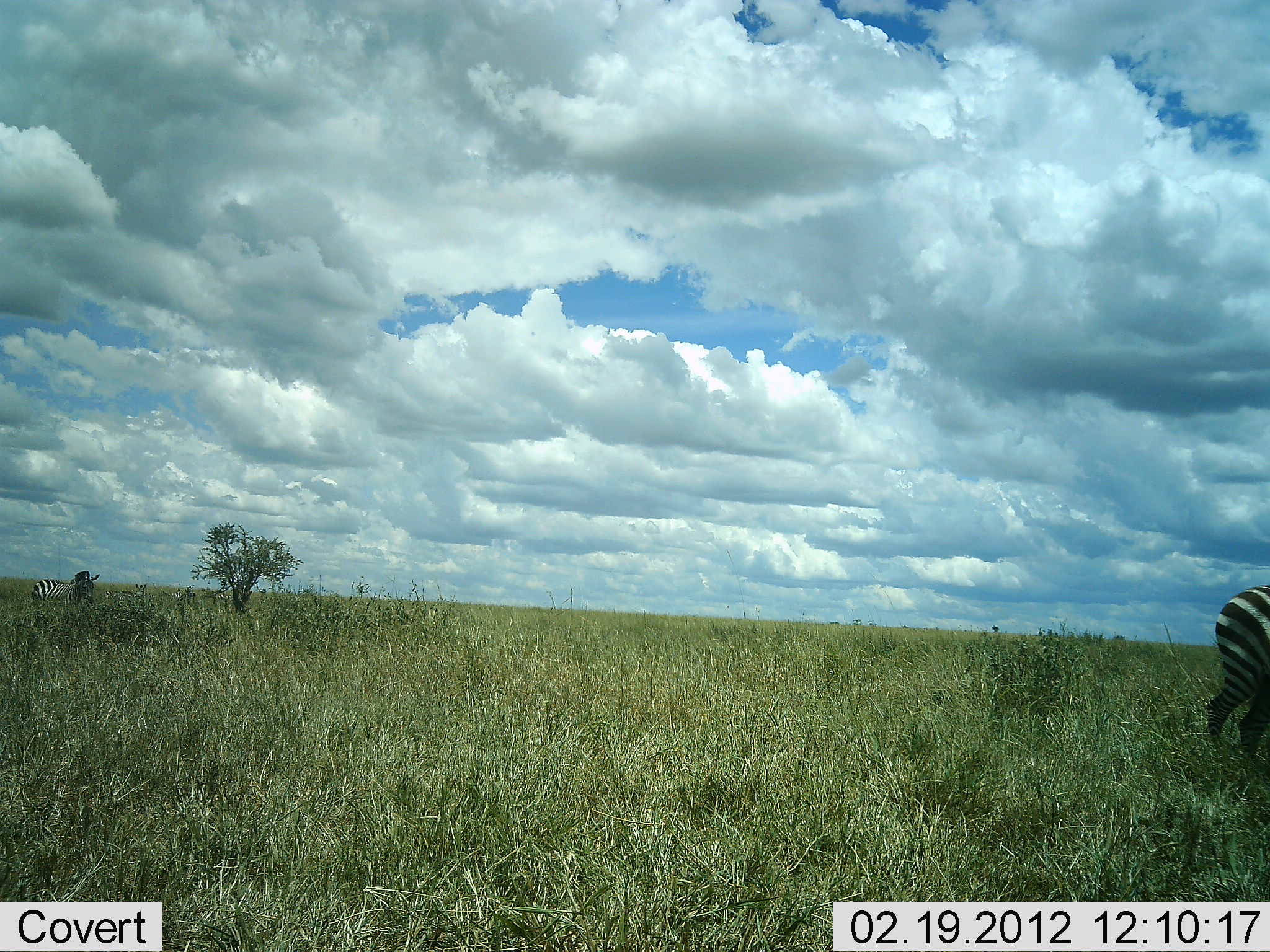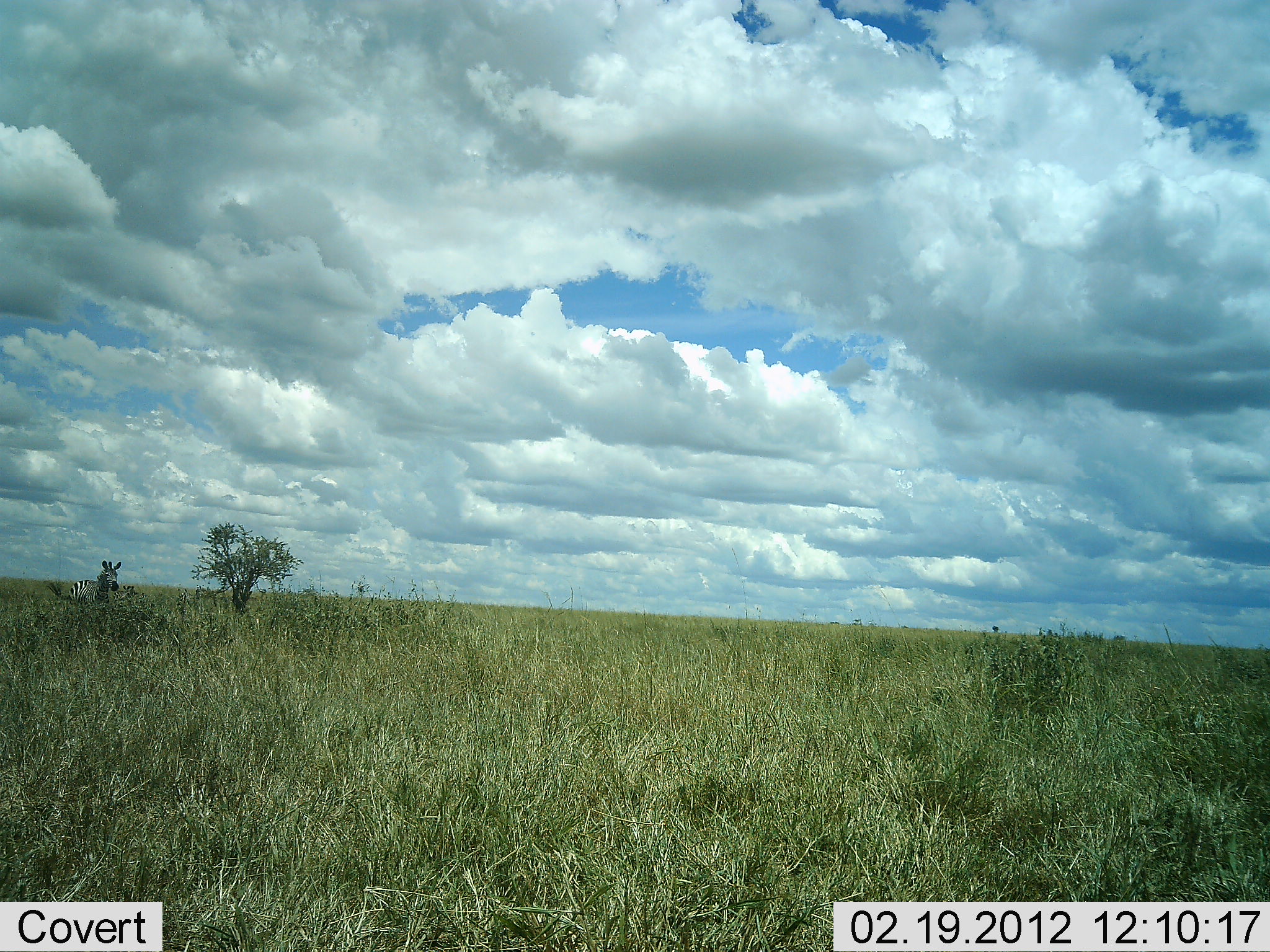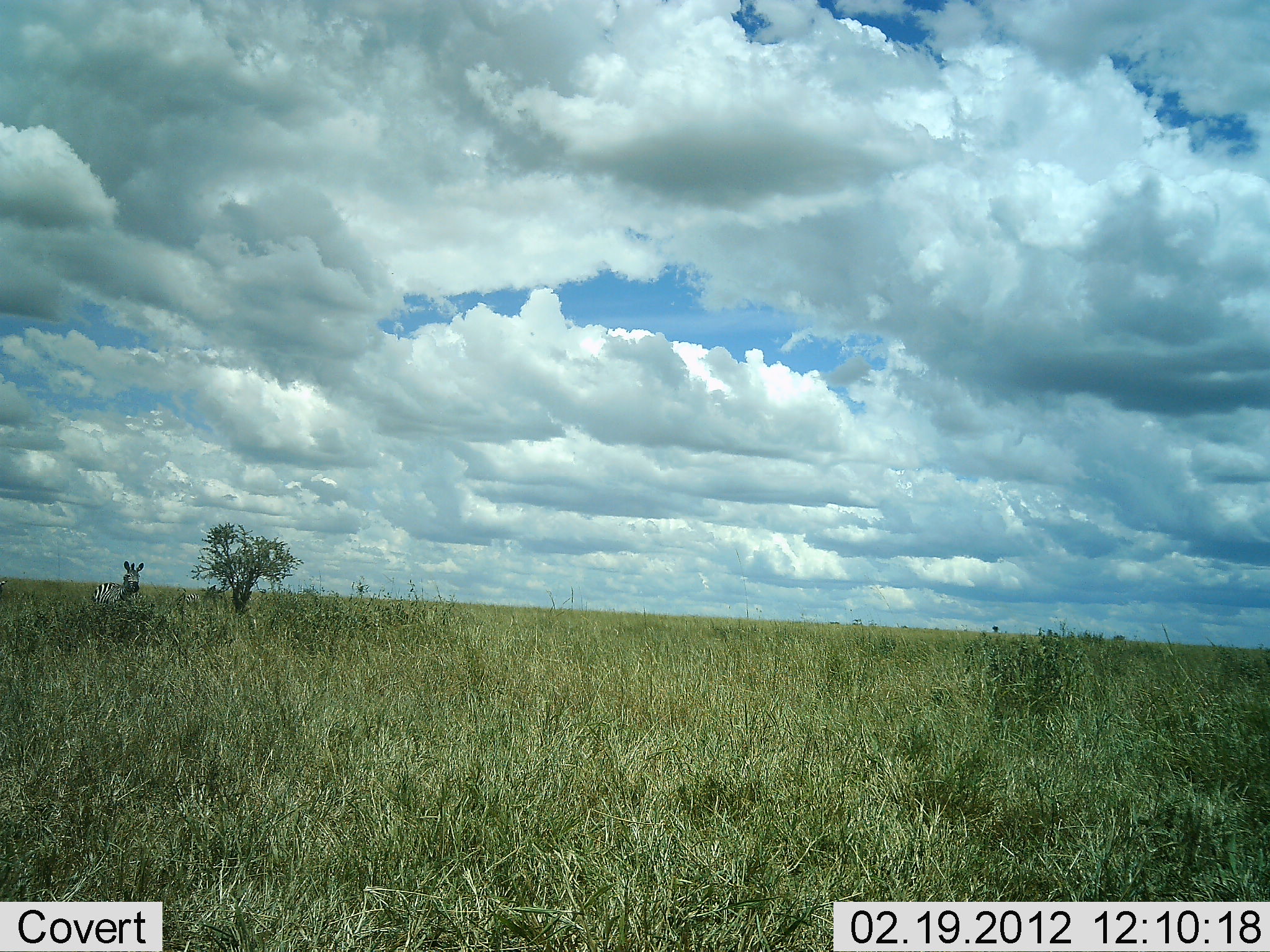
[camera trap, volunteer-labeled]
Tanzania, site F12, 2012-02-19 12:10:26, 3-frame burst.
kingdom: Animalia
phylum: Chordata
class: Mammalia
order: Perissodactyla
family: Equidae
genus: Equus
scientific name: Equus quagga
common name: plains zebra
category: zebra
Zebra (plains zebra) (Equus quagga), count 4. Behavior (volunteer vote fractions): standing 10%, resting 0%, moving 90%, interacting 0%. Young present (vote fraction): 0%. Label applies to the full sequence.